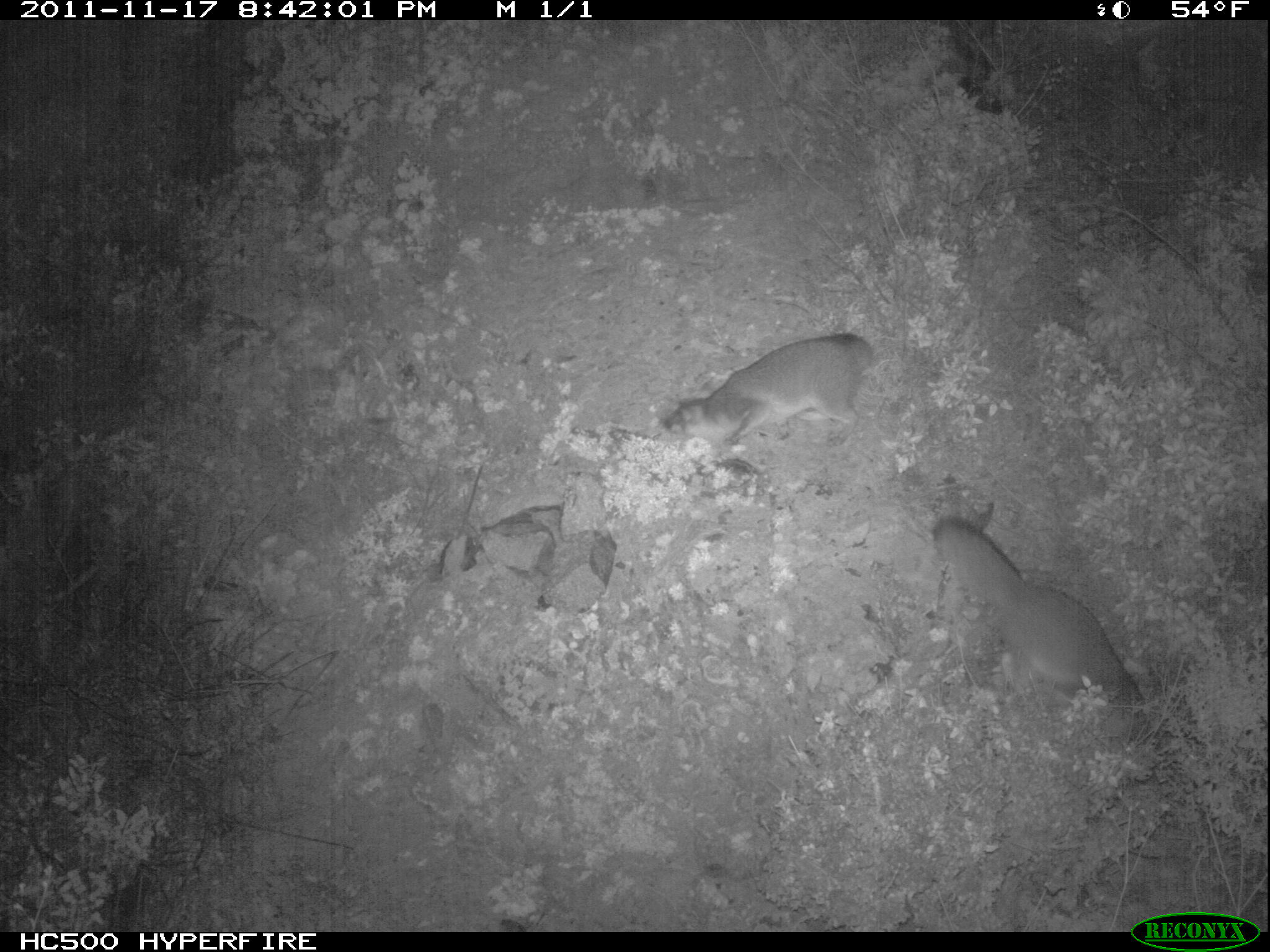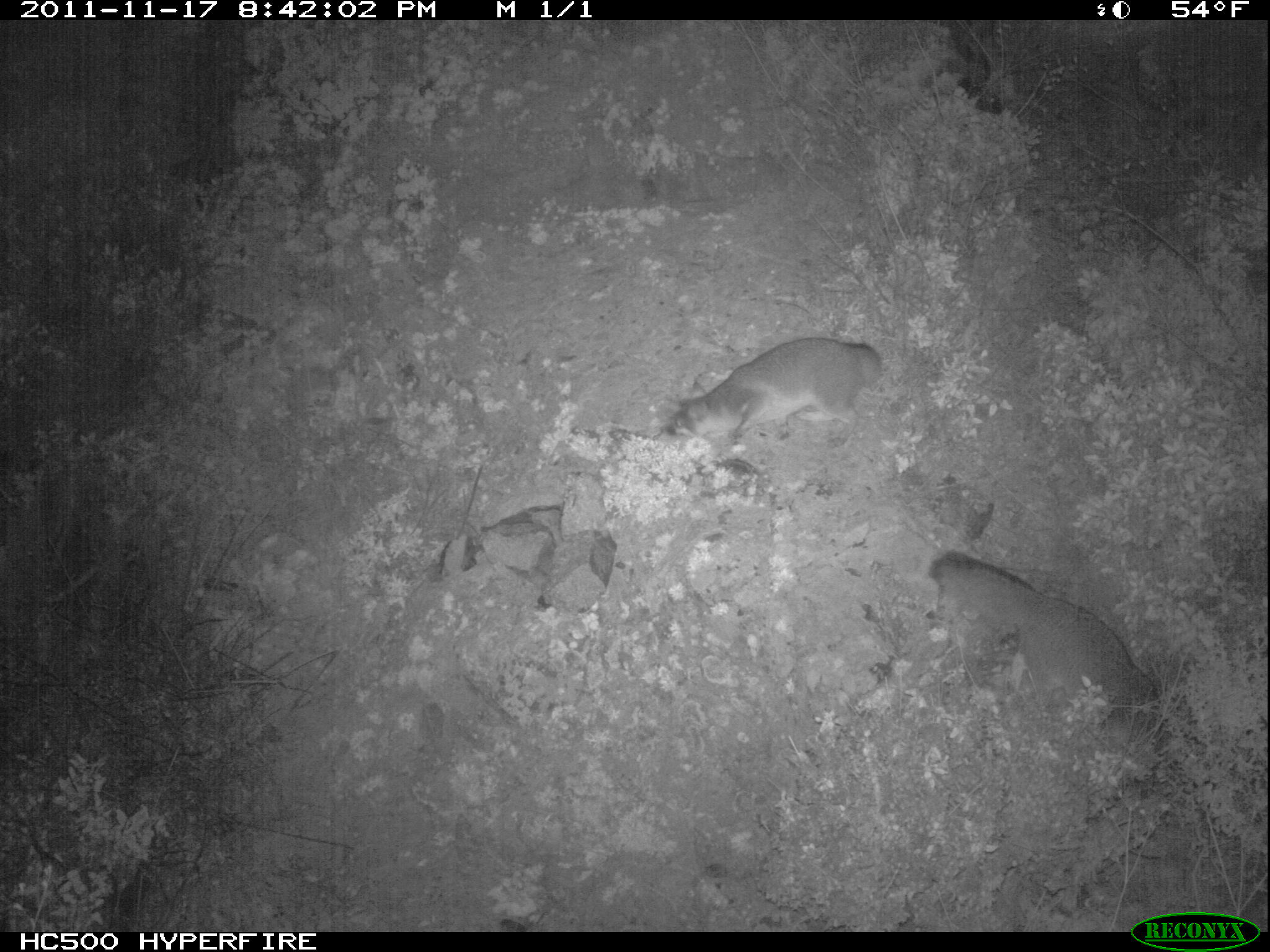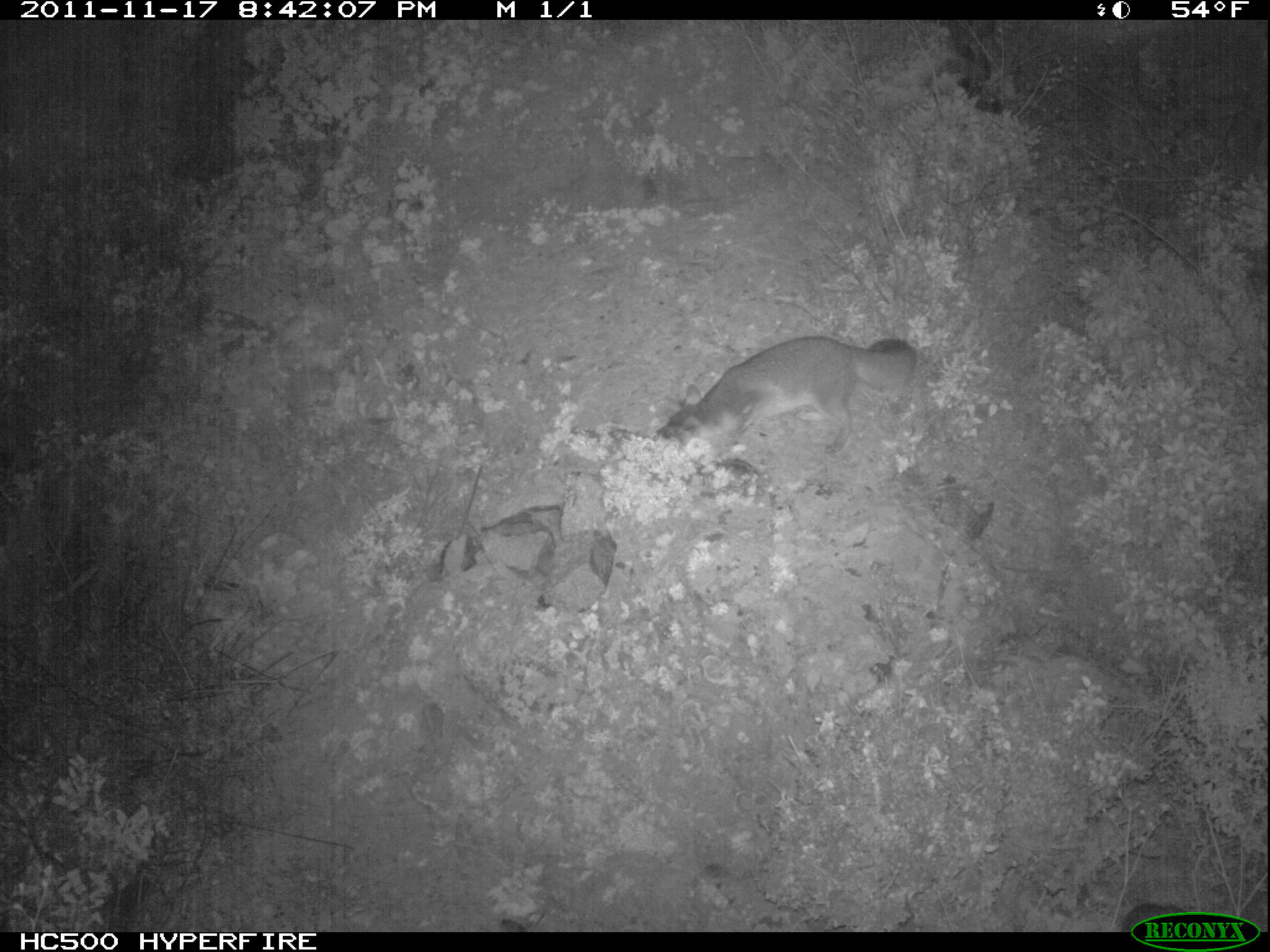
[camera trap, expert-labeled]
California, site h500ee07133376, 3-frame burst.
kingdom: Animalia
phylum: Chordata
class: Mammalia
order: Carnivora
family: Canidae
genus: Urocyon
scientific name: Urocyon littoralis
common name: island fox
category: fox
Fox (island fox) (Urocyon littoralis).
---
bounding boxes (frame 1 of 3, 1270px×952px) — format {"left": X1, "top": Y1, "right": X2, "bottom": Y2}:
fox: {"left": 933, "top": 516, "right": 1145, "bottom": 718}; {"left": 664, "top": 333, "right": 874, "bottom": 444}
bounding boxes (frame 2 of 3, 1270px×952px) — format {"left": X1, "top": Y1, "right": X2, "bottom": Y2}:
fox: {"left": 927, "top": 547, "right": 1156, "bottom": 713}; {"left": 659, "top": 337, "right": 883, "bottom": 449}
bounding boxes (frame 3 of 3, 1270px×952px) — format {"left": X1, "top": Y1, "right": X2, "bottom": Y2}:
fox: {"left": 652, "top": 334, "right": 917, "bottom": 456}